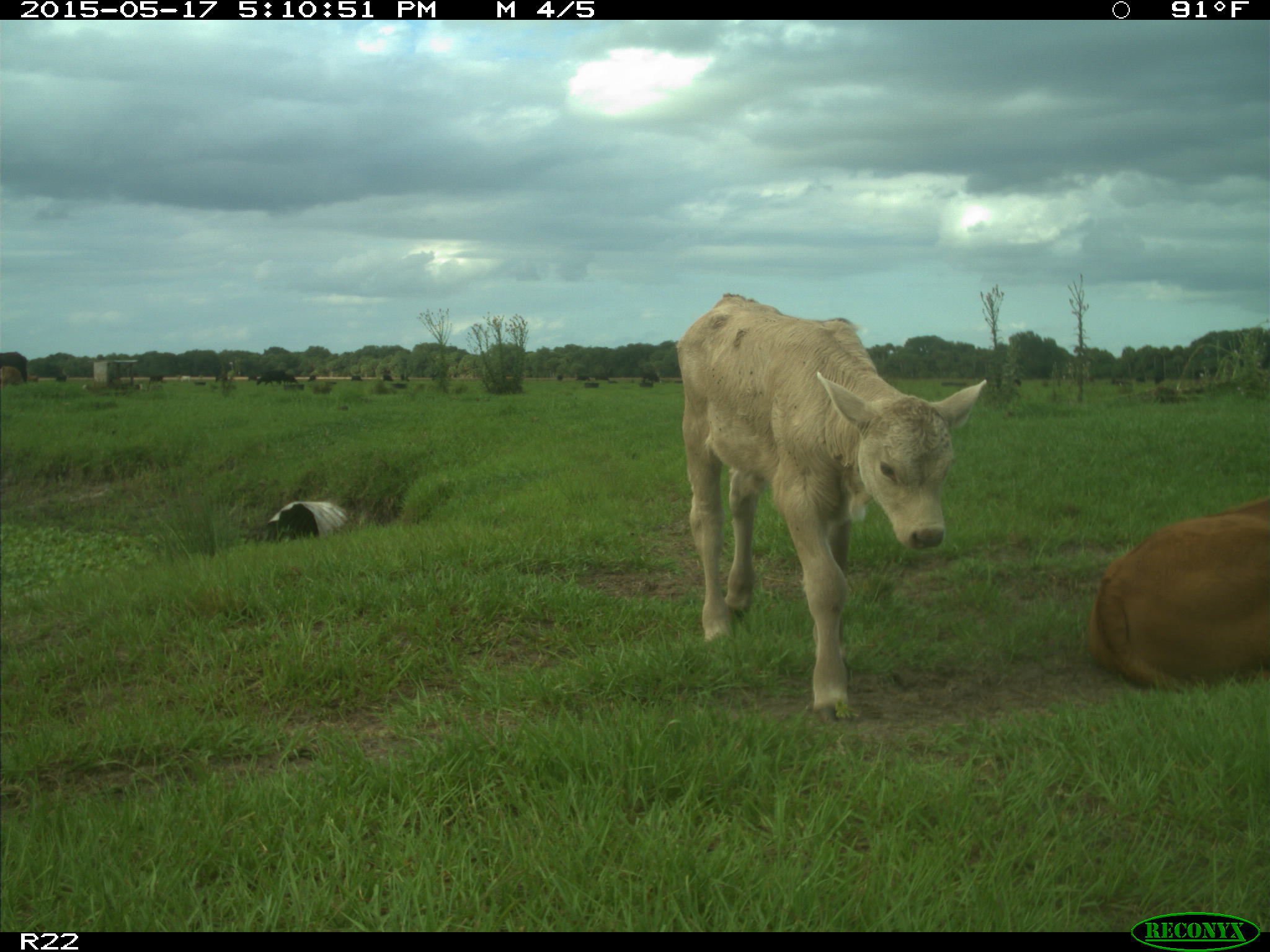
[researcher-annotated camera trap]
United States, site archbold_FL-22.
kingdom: Animalia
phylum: Chordata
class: Mammalia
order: Artiodactyla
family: Bovidae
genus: Bos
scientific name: Bos taurus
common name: domestic cow